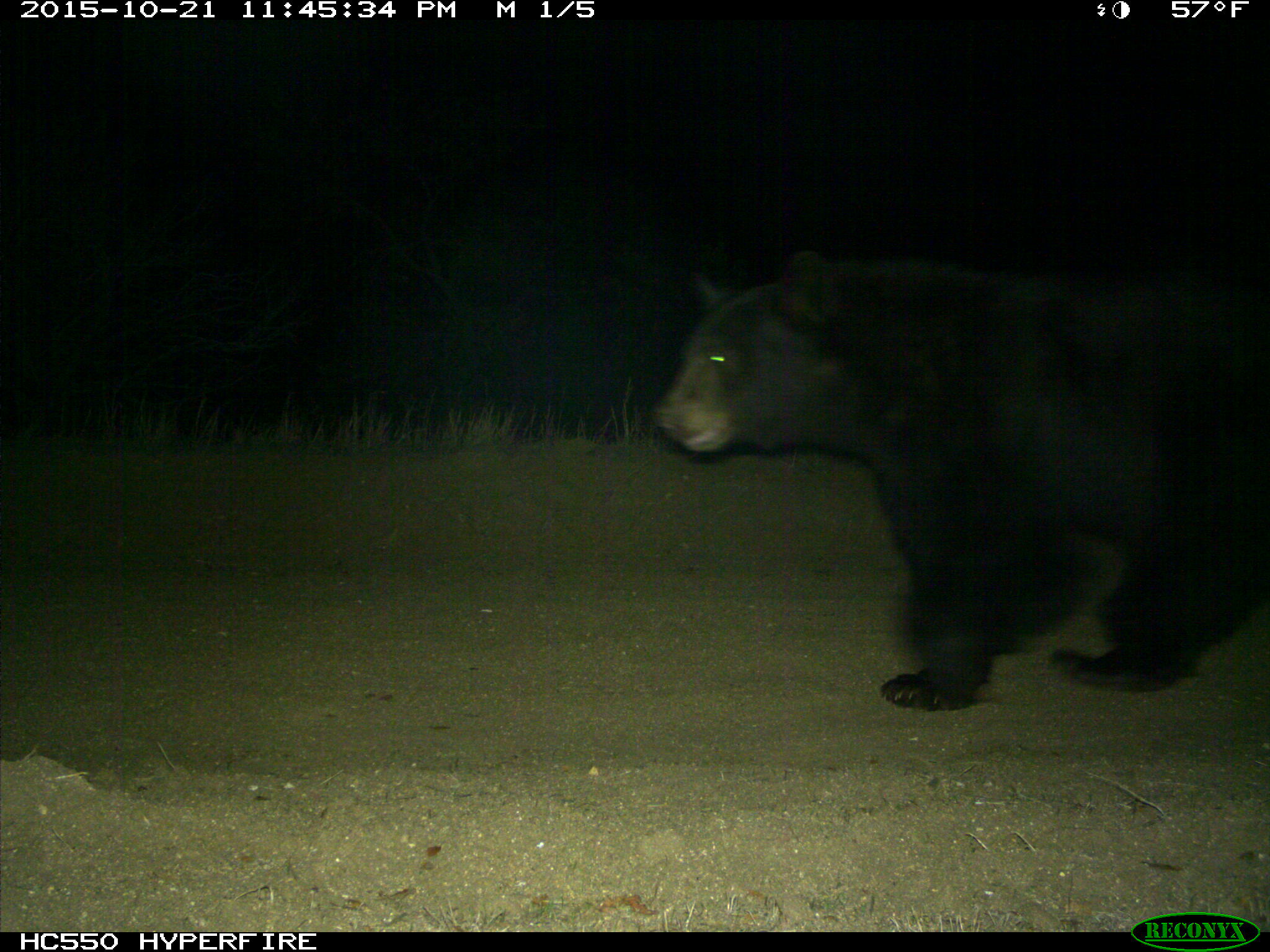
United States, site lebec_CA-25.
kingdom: Animalia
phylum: Chordata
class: Mammalia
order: Carnivora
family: Ursidae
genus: Ursus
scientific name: Ursus americanus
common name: american black bear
Ursus americanus (american black bear).